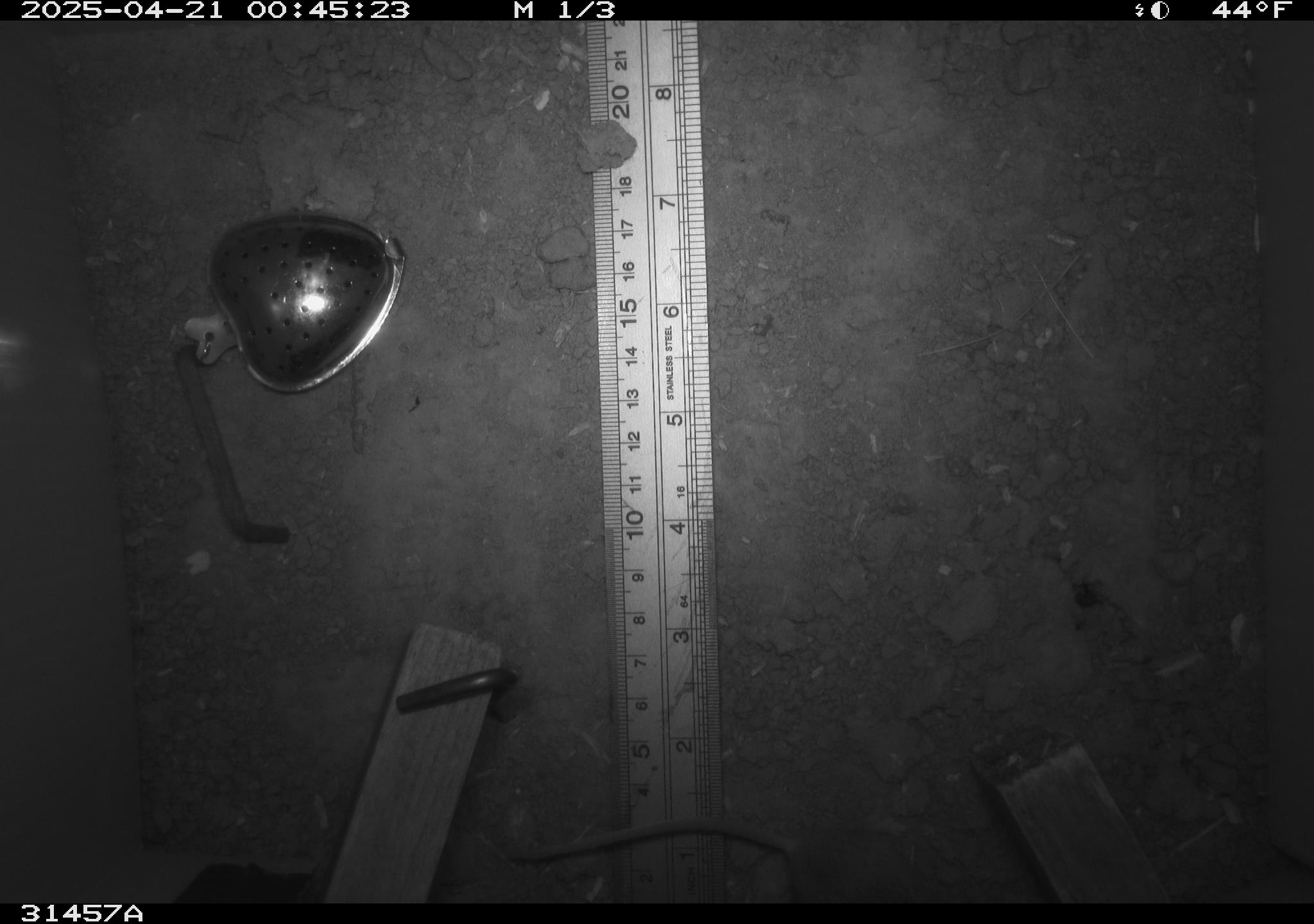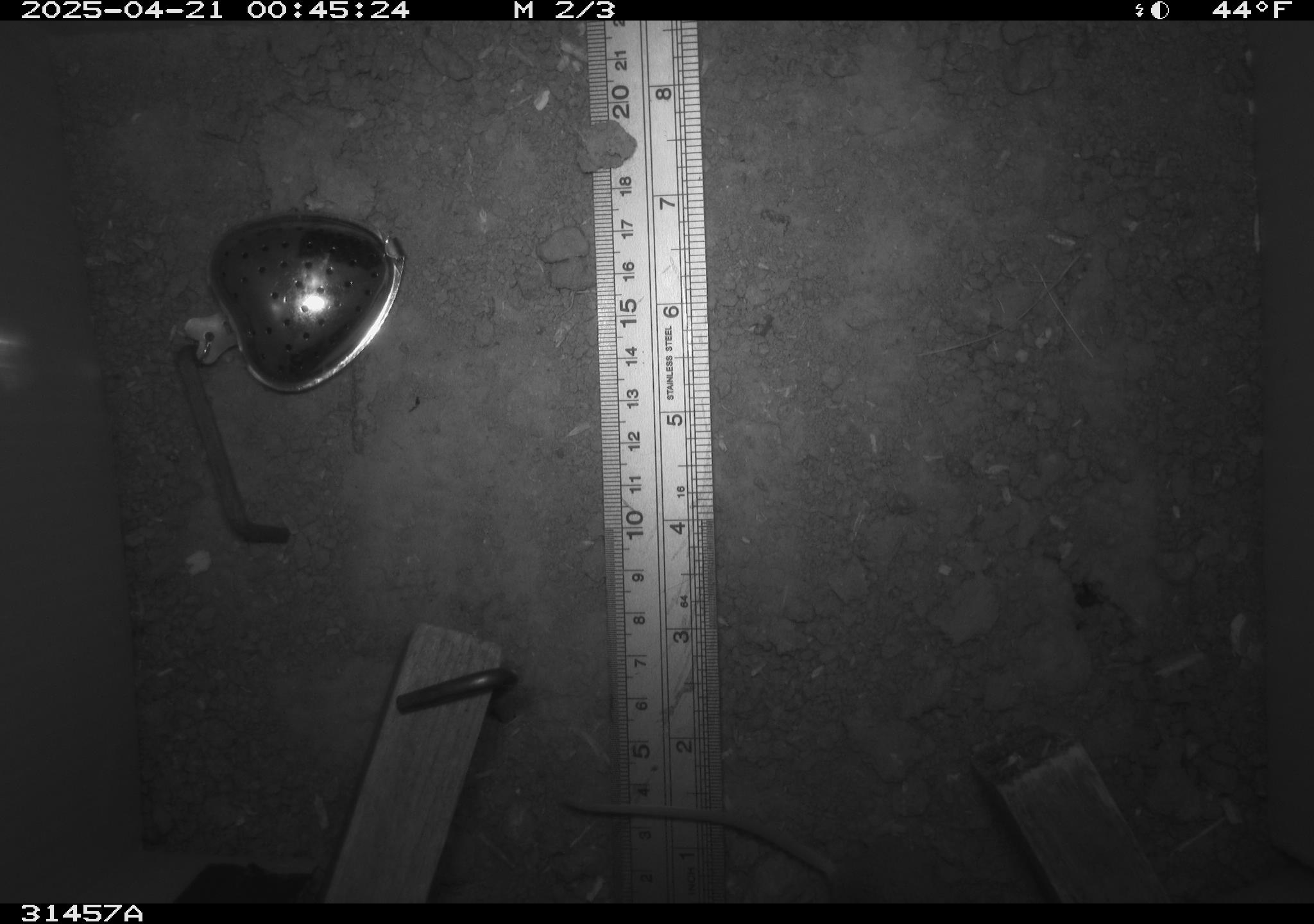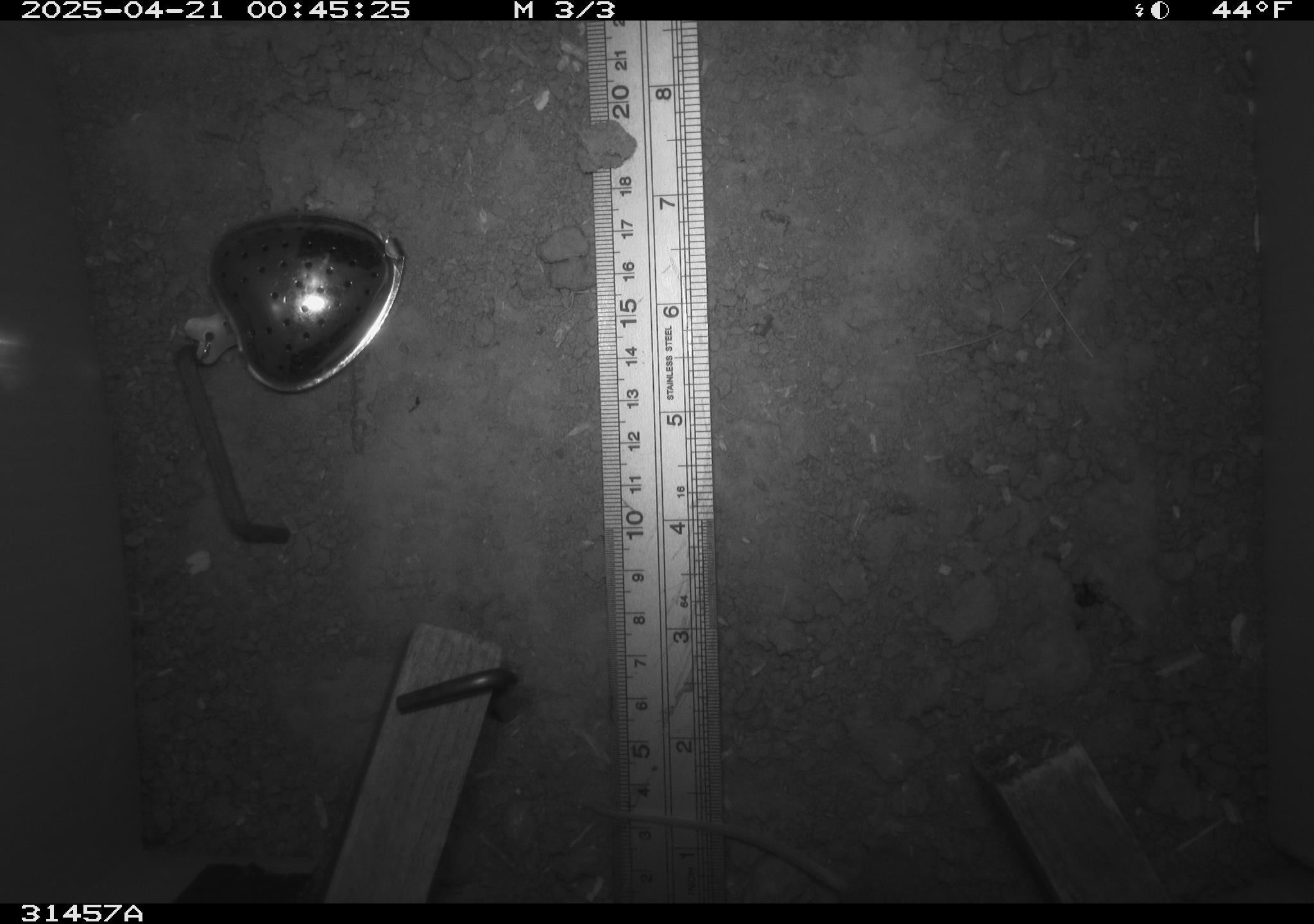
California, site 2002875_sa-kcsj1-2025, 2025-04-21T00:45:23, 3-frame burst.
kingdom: Animalia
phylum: Chordata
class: Mammalia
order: Rodentia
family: Muridae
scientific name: Muridae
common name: murids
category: muridae family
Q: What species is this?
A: Muridae family (murids) (Muridae).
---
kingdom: Animalia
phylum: Chordata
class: Mammalia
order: Rodentia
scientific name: Rodentia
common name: rodent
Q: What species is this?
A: Rodent (Rodentia).